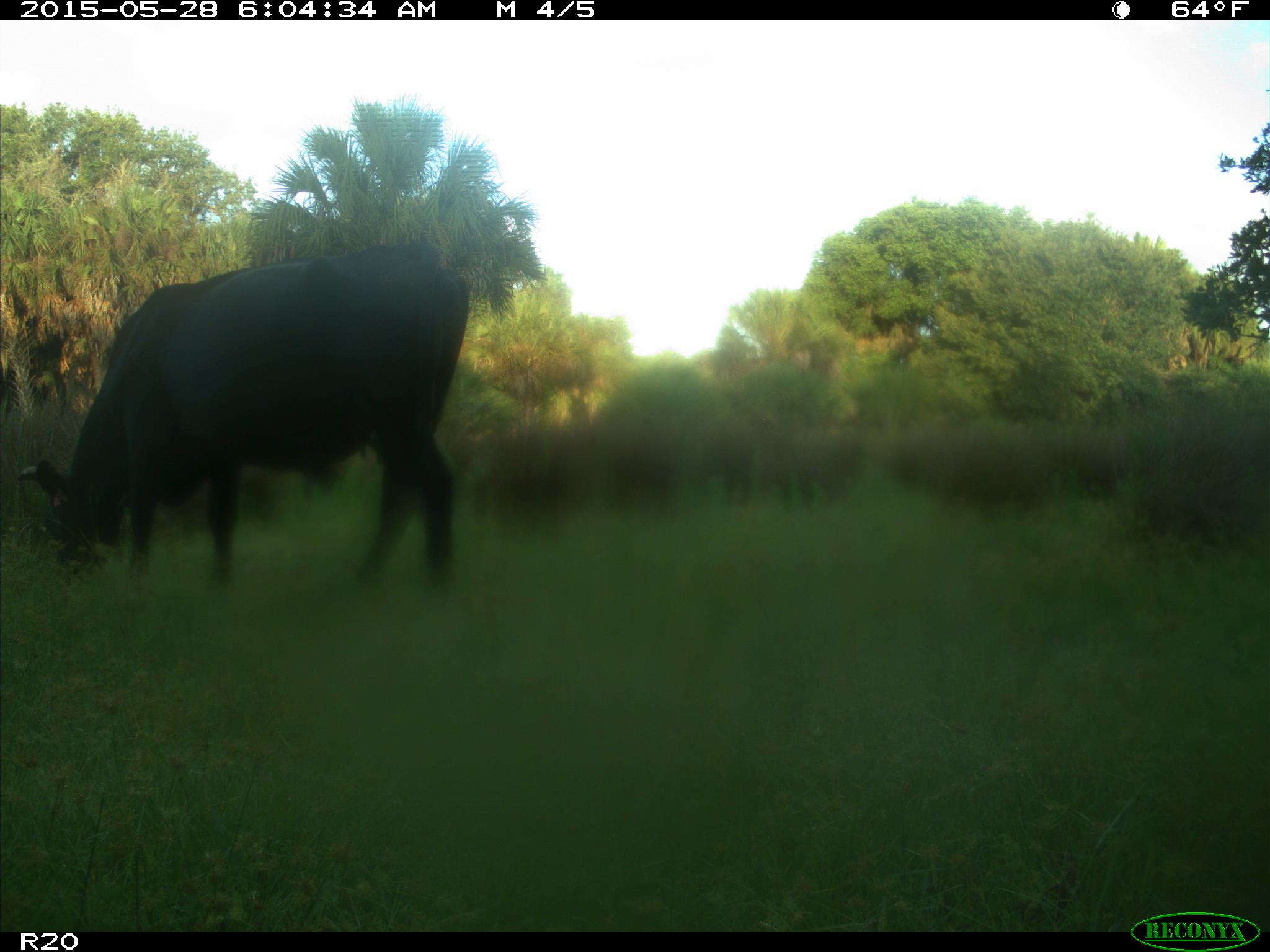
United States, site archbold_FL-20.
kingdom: Animalia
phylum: Chordata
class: Mammalia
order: Artiodactyla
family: Bovidae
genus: Bos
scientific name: Bos taurus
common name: domestic cow